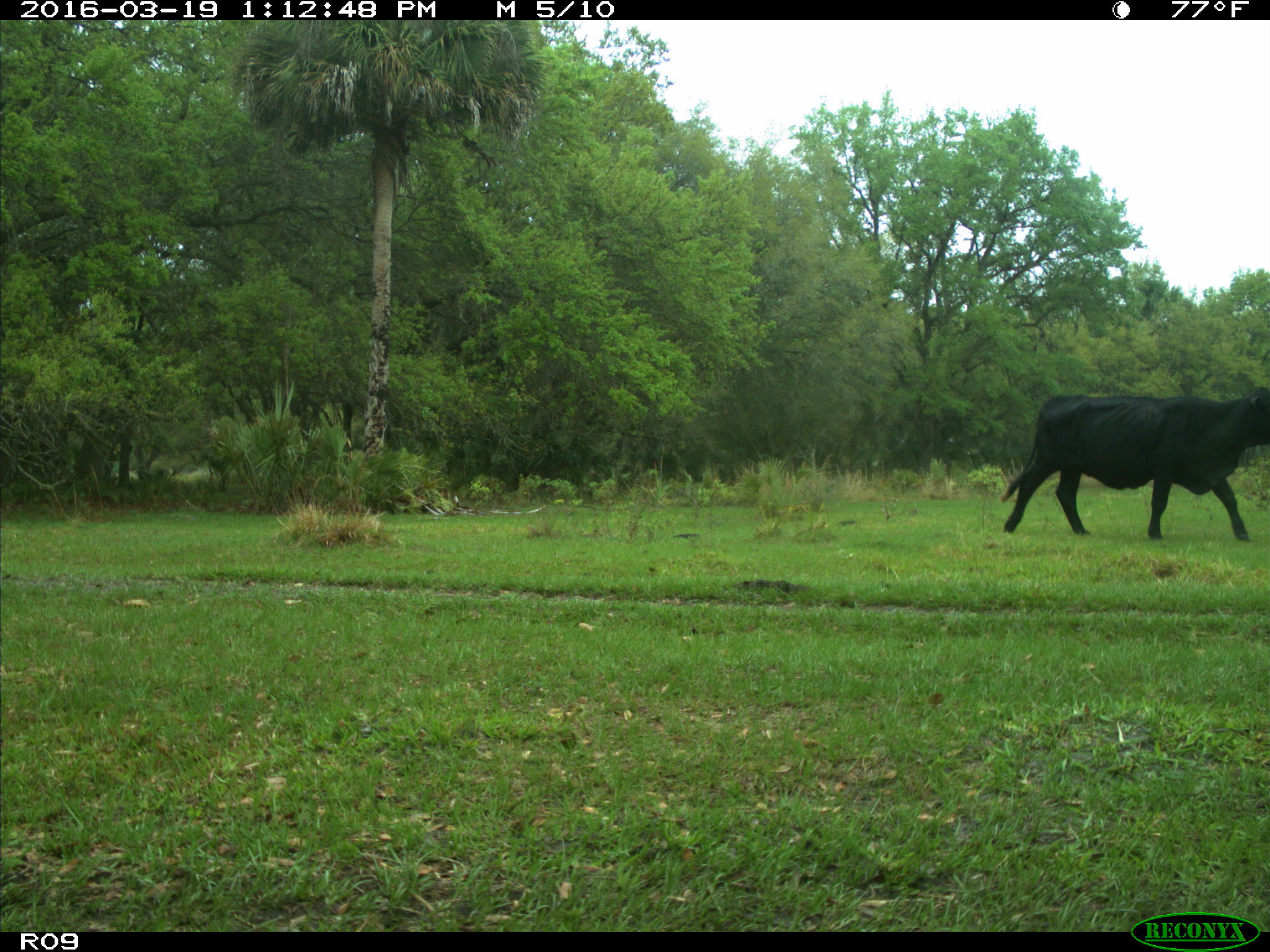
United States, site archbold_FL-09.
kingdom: Animalia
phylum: Chordata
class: Mammalia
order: Artiodactyla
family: Bovidae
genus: Bos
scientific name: Bos taurus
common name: domestic cow